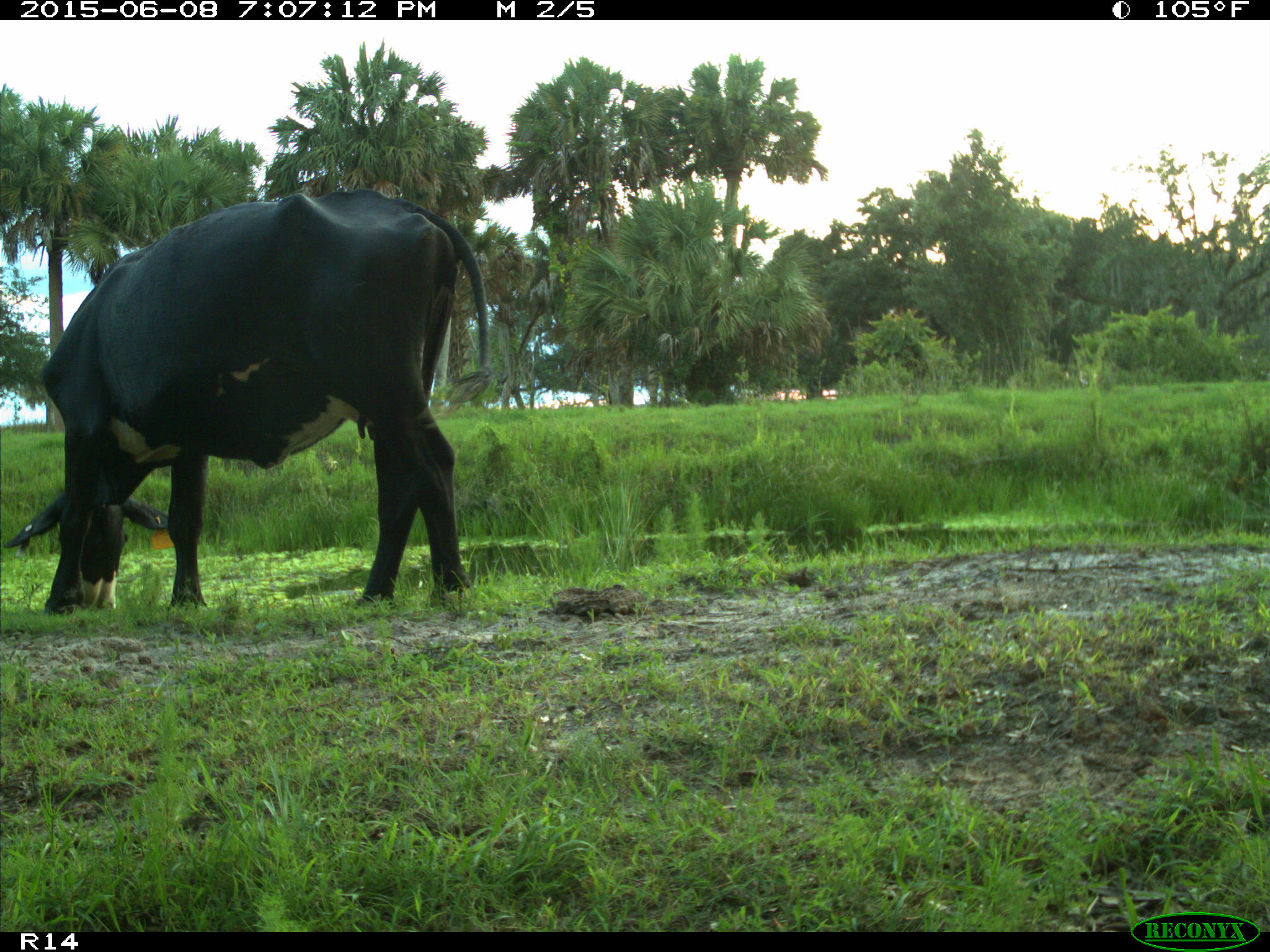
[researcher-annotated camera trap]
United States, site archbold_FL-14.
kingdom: Animalia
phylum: Chordata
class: Mammalia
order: Artiodactyla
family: Bovidae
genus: Bos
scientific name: Bos taurus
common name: domestic cow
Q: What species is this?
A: Bos taurus (domestic cow).